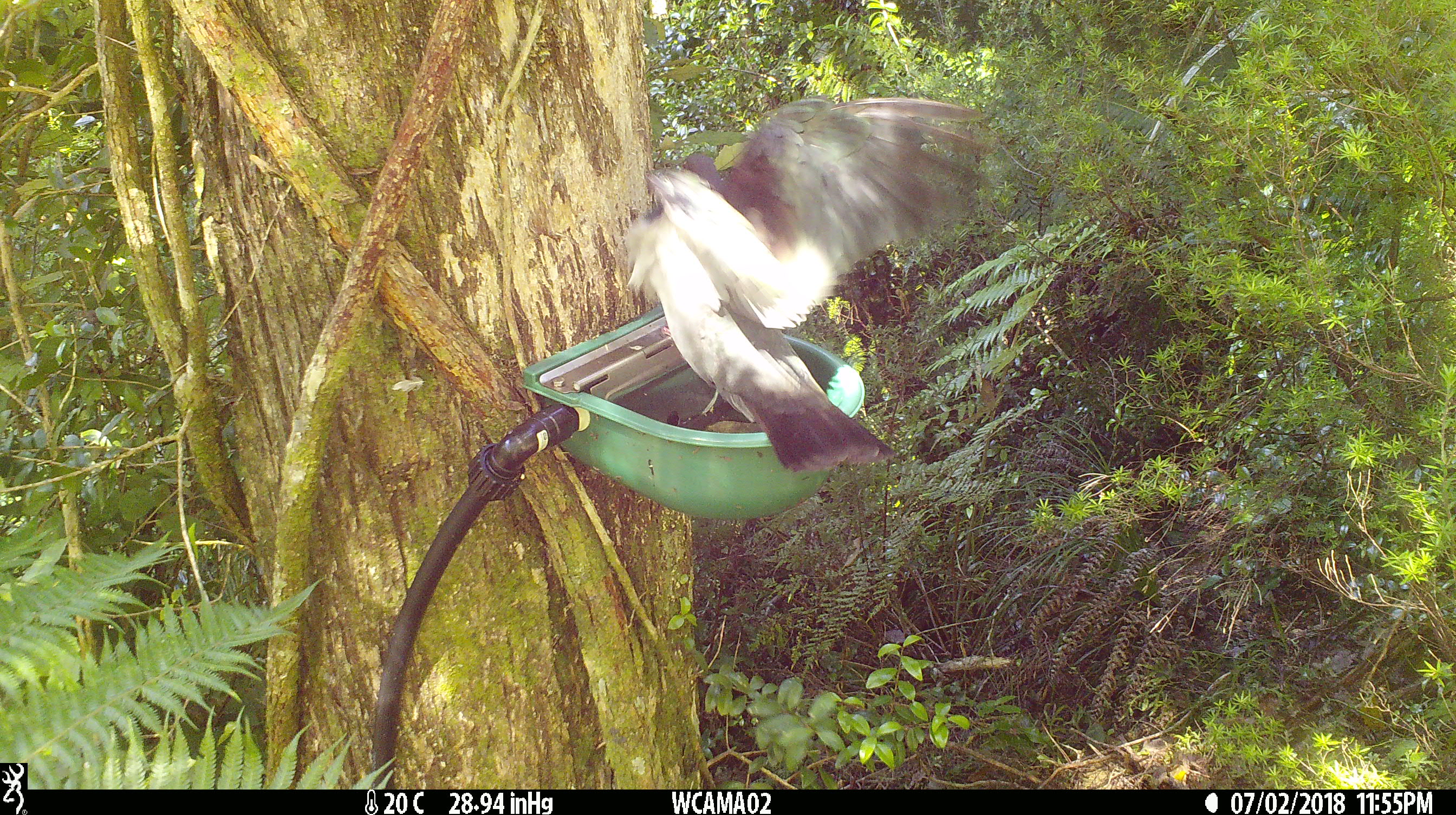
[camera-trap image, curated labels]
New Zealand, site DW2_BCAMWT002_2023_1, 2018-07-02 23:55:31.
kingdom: Animalia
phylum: Chordata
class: Aves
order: Columbiformes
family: Columbidae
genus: Hemiphaga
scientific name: Hemiphaga novaeseelandiae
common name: new zealand pigeon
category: kereru